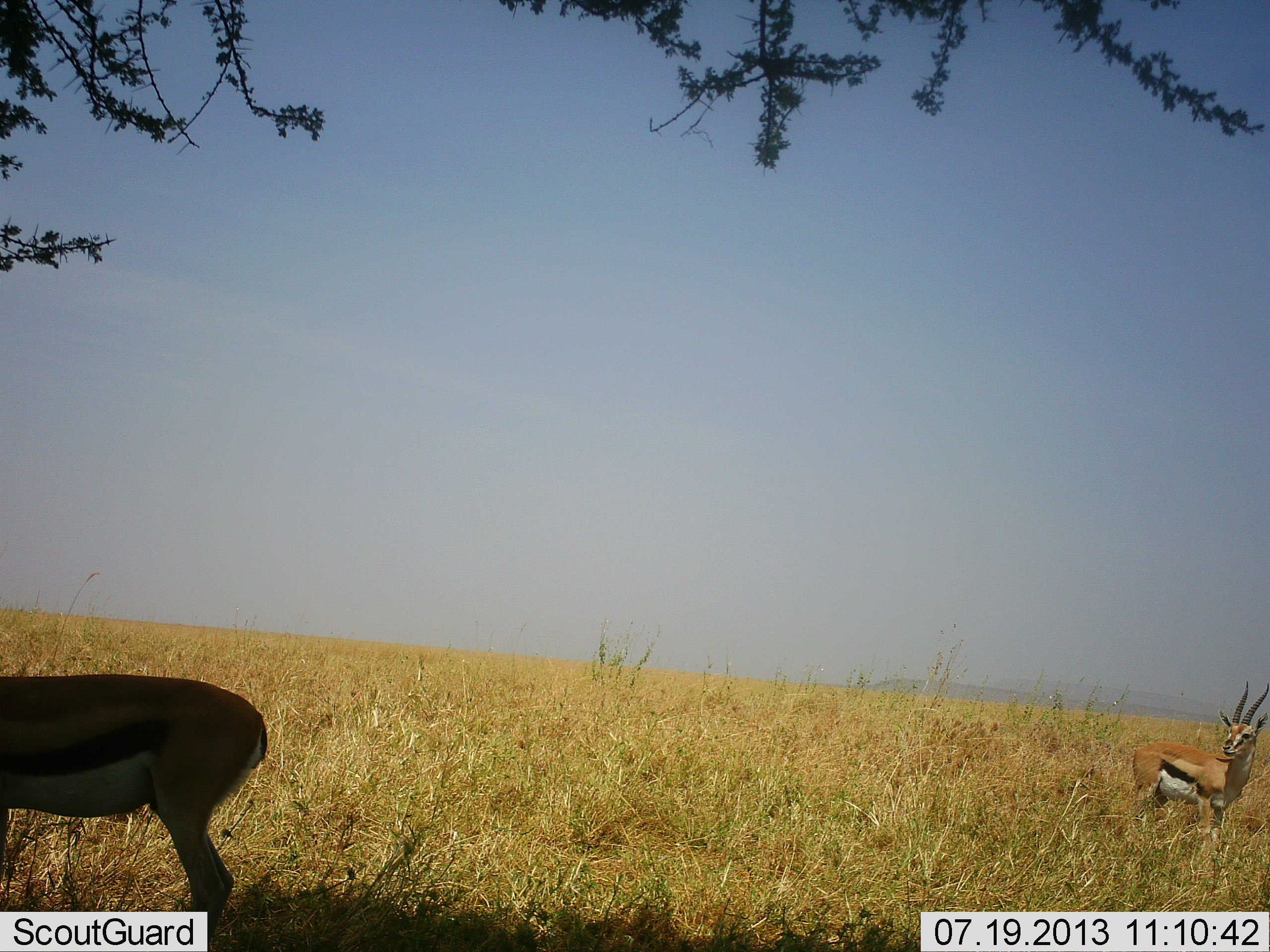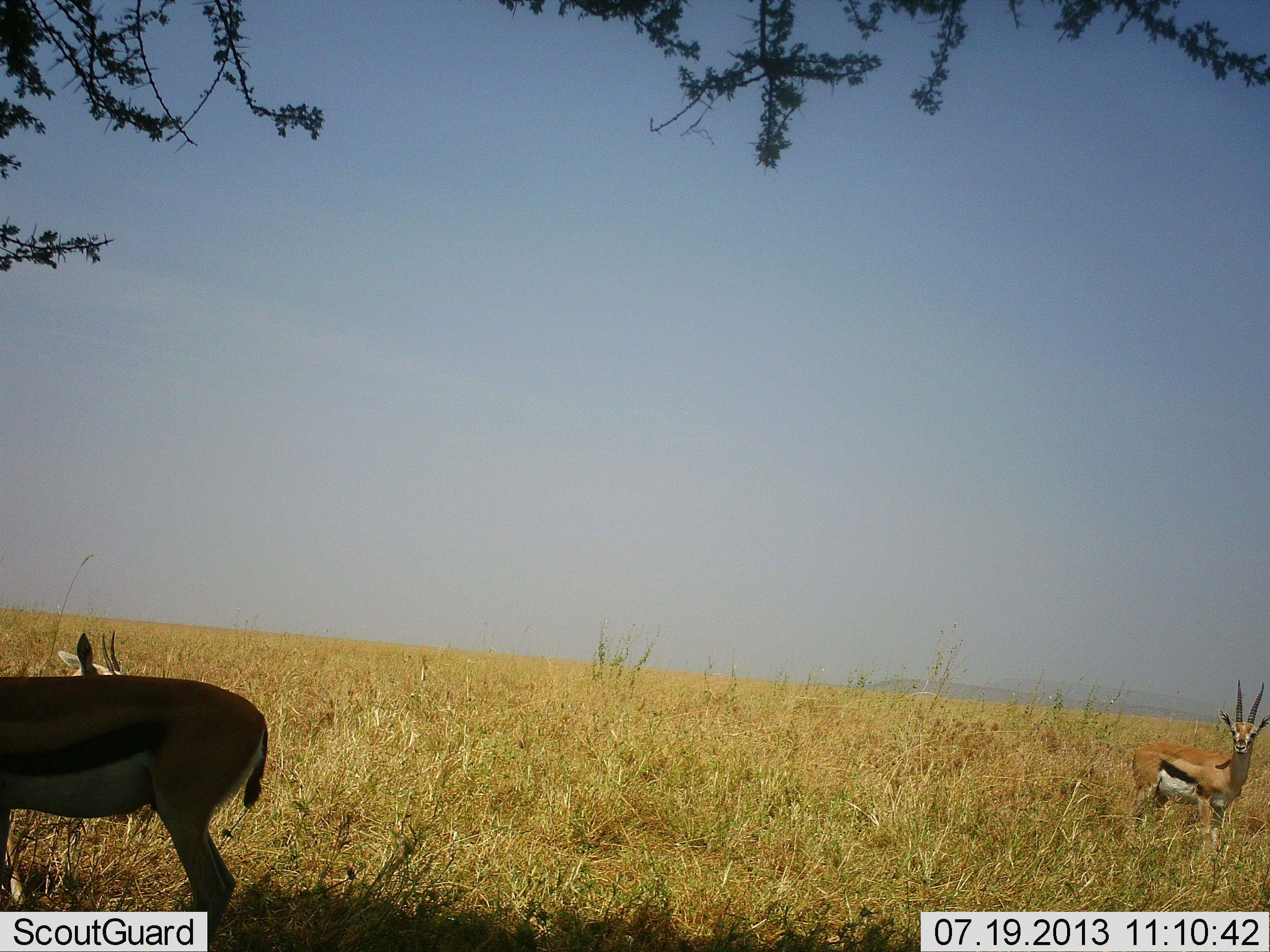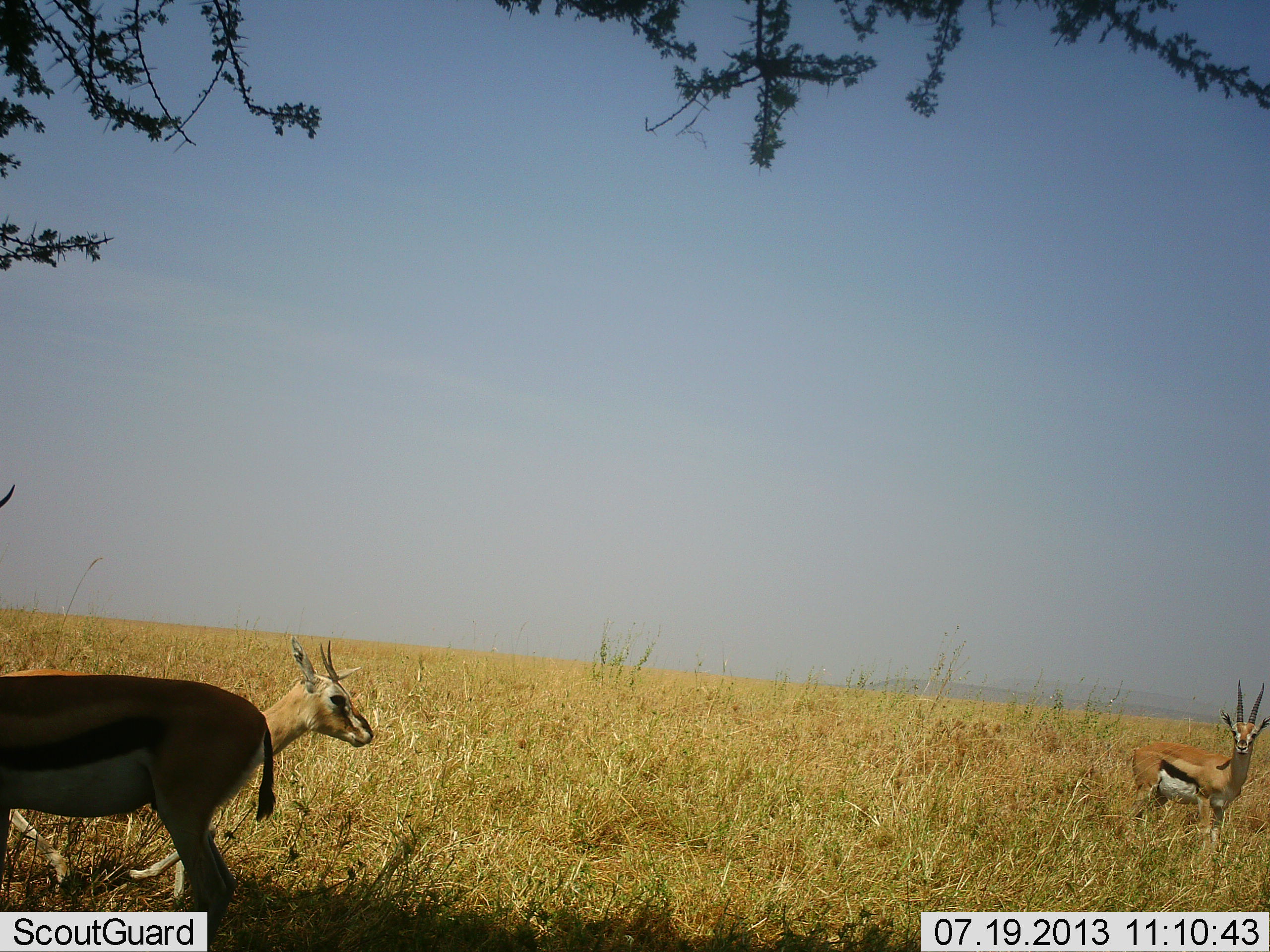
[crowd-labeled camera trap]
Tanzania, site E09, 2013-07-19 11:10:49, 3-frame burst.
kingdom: Animalia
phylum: Chordata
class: Mammalia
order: Artiodactyla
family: Bovidae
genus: Eudorcas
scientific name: Eudorcas thomsonii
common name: thomson's gazelle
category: gazellethomsons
Gazellethomsons (thomson's gazelle) (Eudorcas thomsonii), count 3. Behavior (volunteer vote fractions): standing 87%, resting 10%, moving 67%, interacting 0%. Young present (vote fraction): 0%. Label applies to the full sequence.